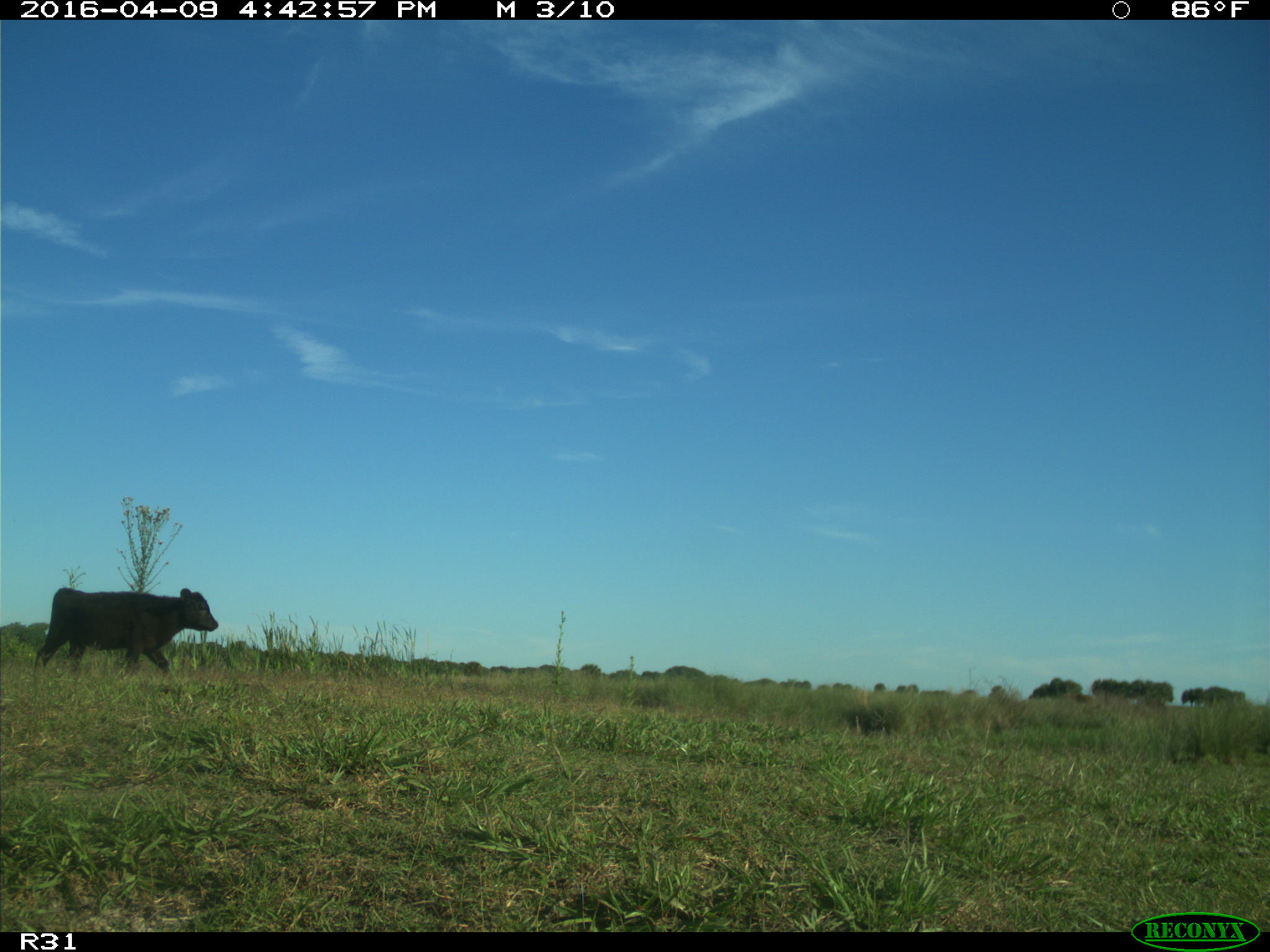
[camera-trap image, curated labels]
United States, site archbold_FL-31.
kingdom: Animalia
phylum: Chordata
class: Mammalia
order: Artiodactyla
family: Bovidae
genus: Bos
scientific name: Bos taurus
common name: domestic cow